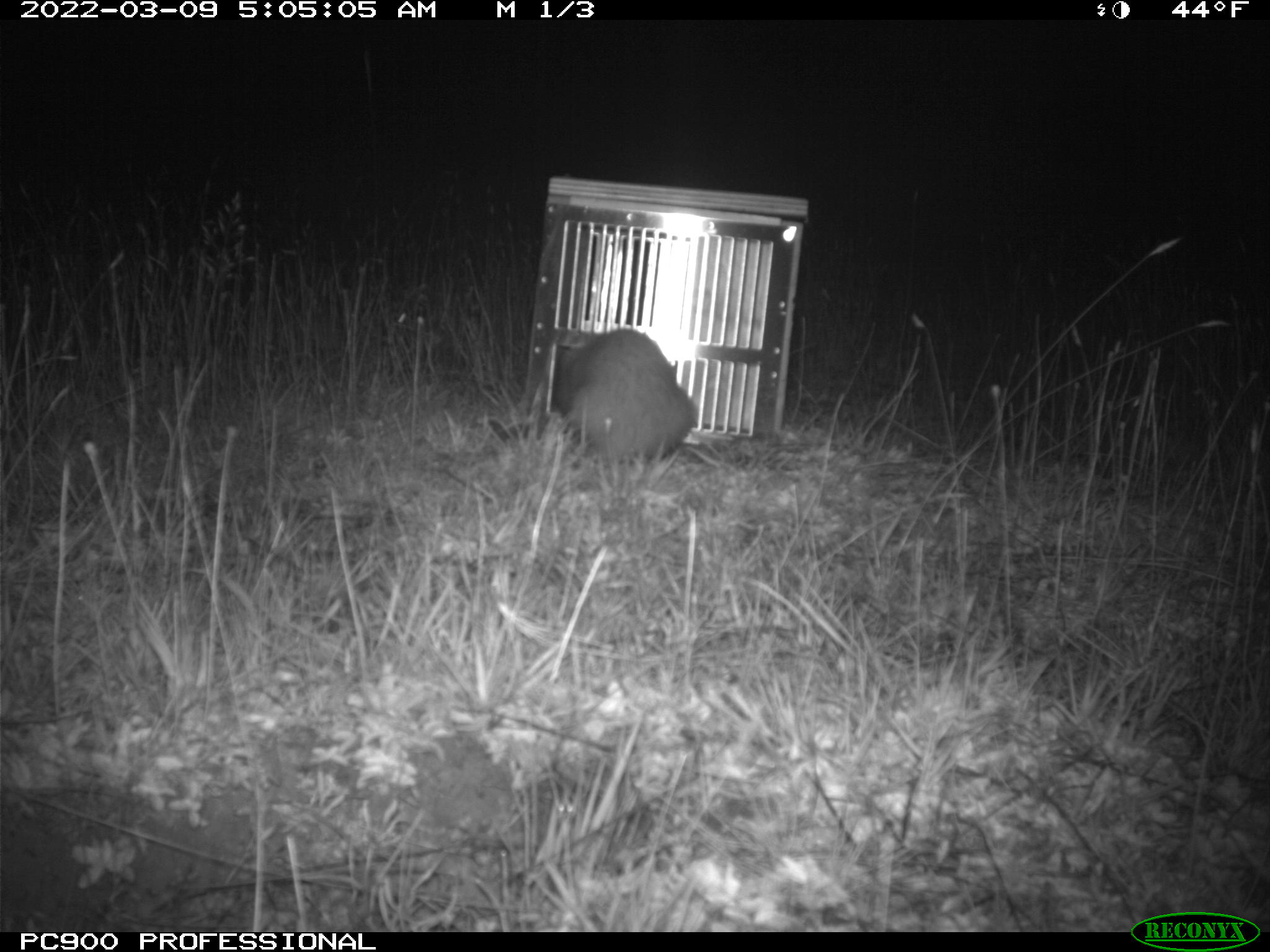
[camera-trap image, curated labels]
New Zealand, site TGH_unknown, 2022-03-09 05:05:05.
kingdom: Animalia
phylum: Chordata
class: Mammalia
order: Carnivora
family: Mustelidae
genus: Mustela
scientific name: Mustela furo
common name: ferret